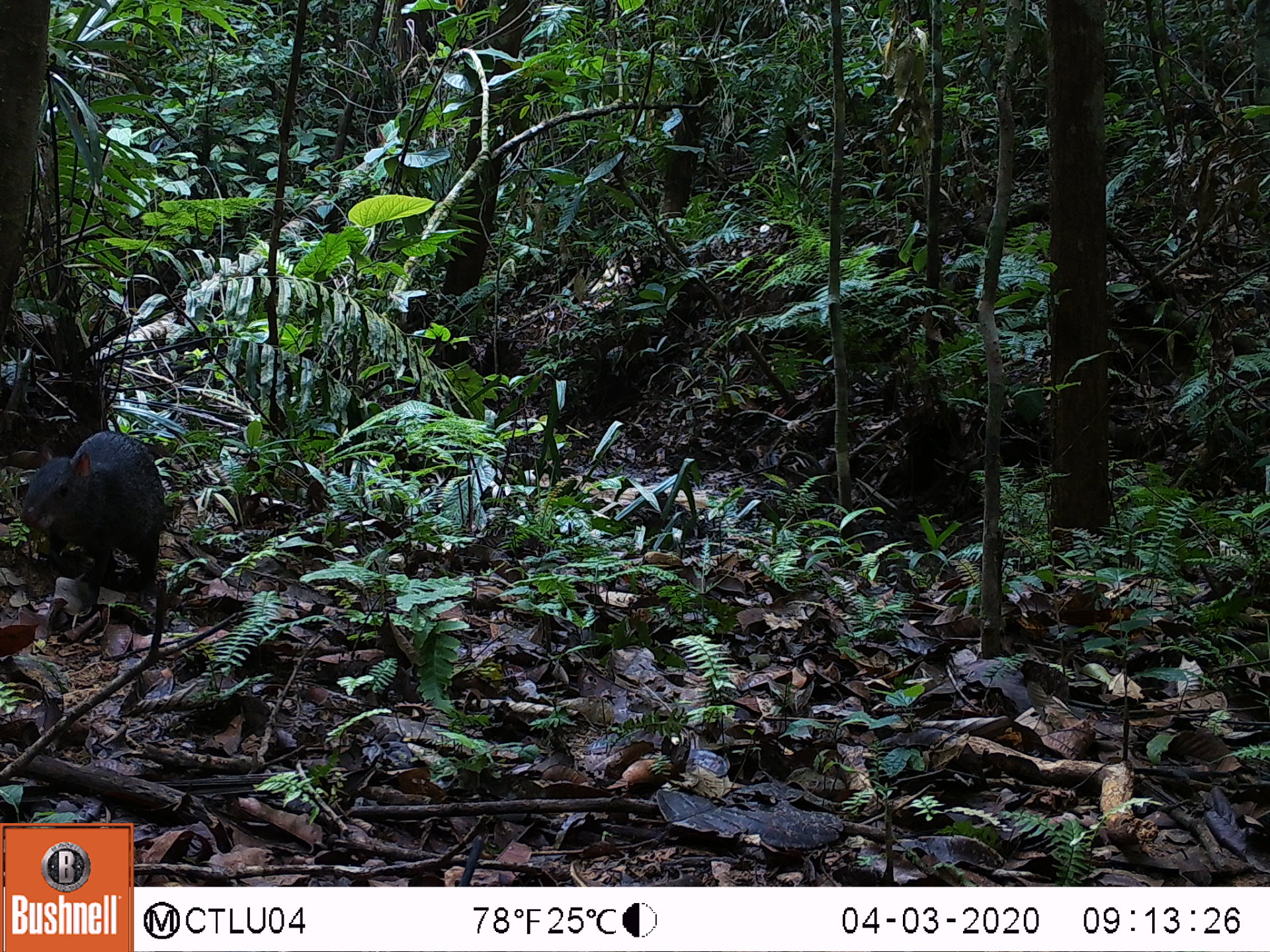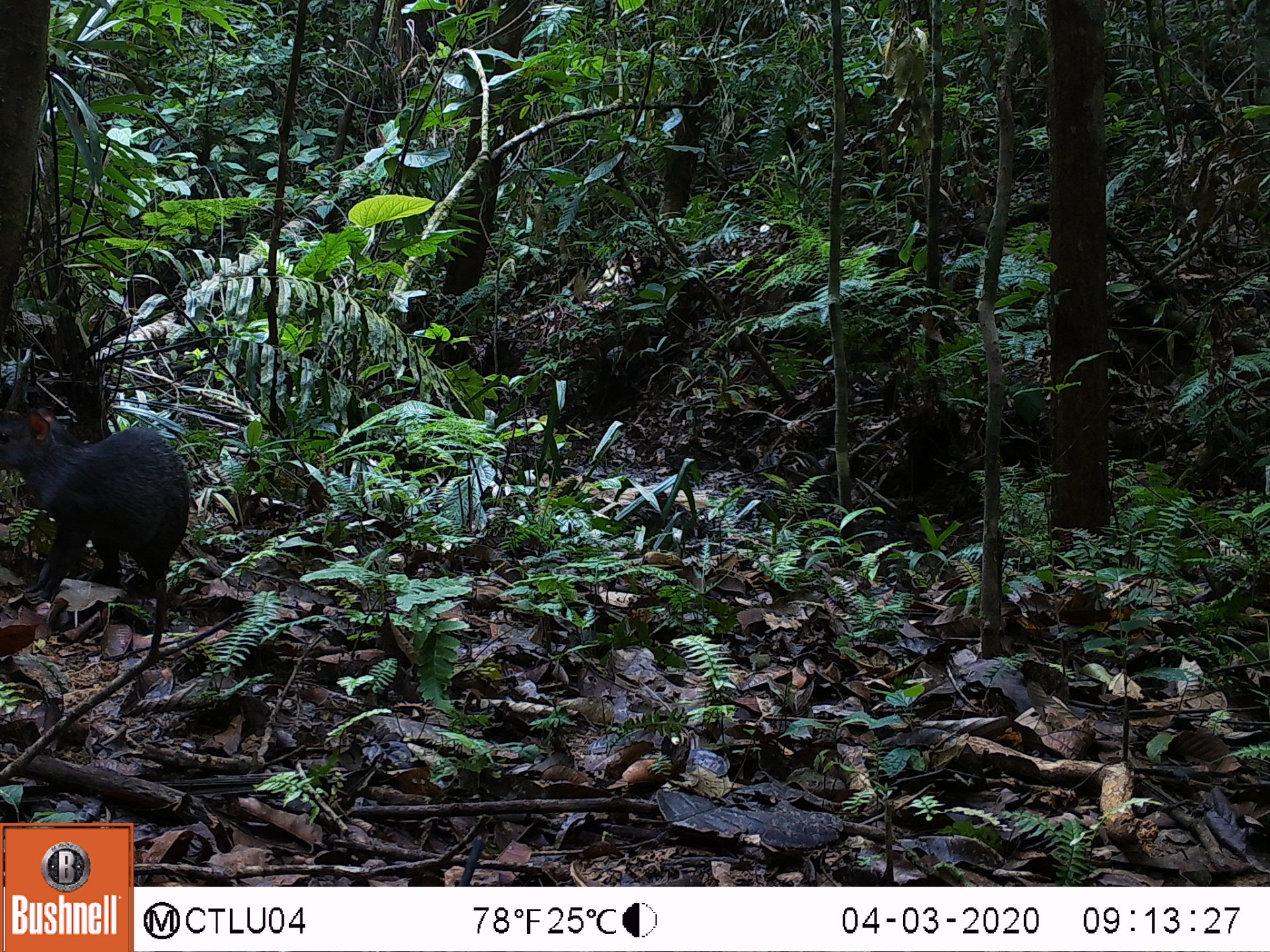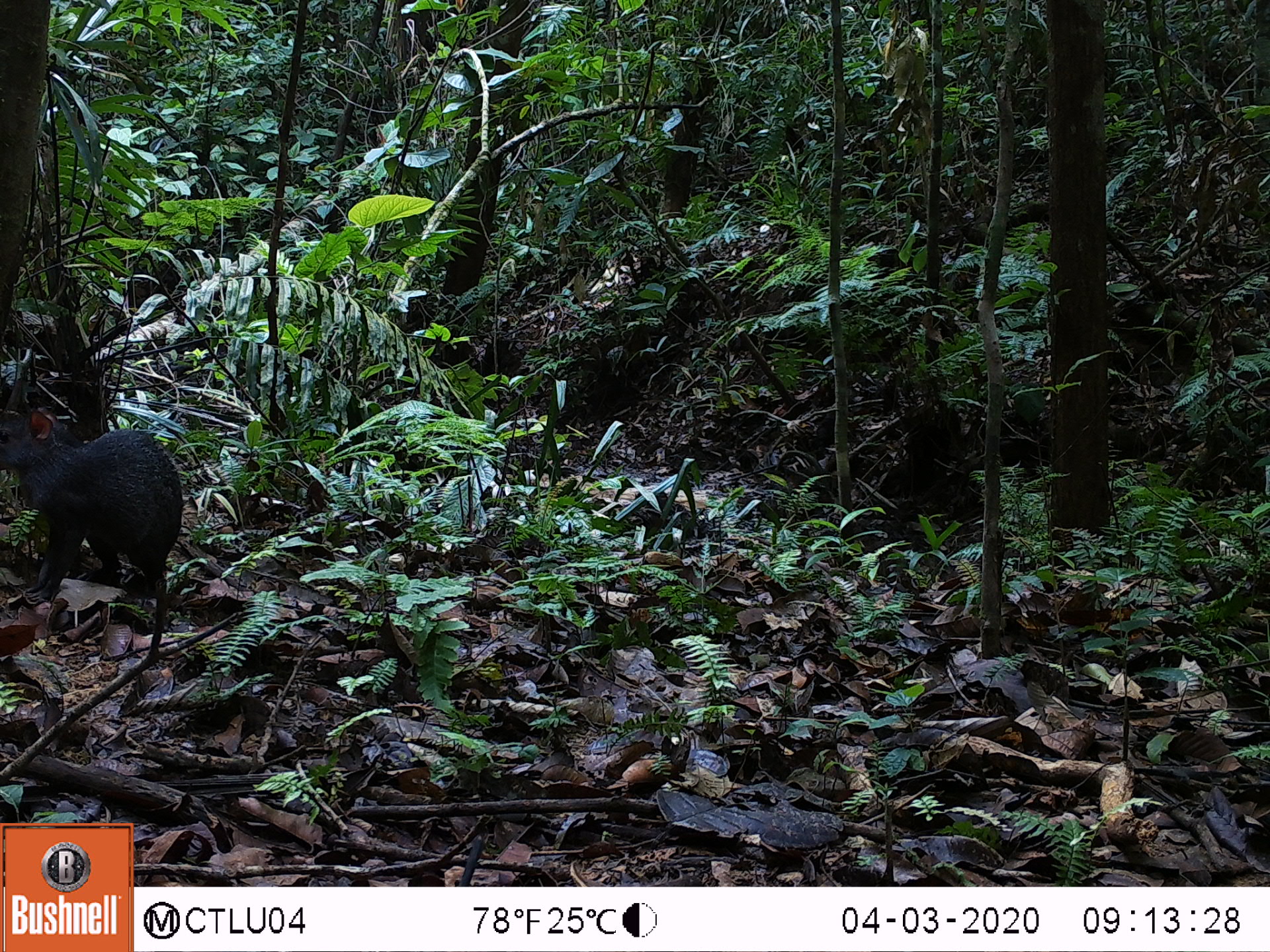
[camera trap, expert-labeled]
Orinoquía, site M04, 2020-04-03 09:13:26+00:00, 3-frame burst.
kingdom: Animalia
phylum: Chordata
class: Mammalia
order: Rodentia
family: Dasyproctidae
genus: Dasyprocta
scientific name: Dasyprocta fuliginosa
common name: black agouti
Black agouti (Dasyprocta fuliginosa).